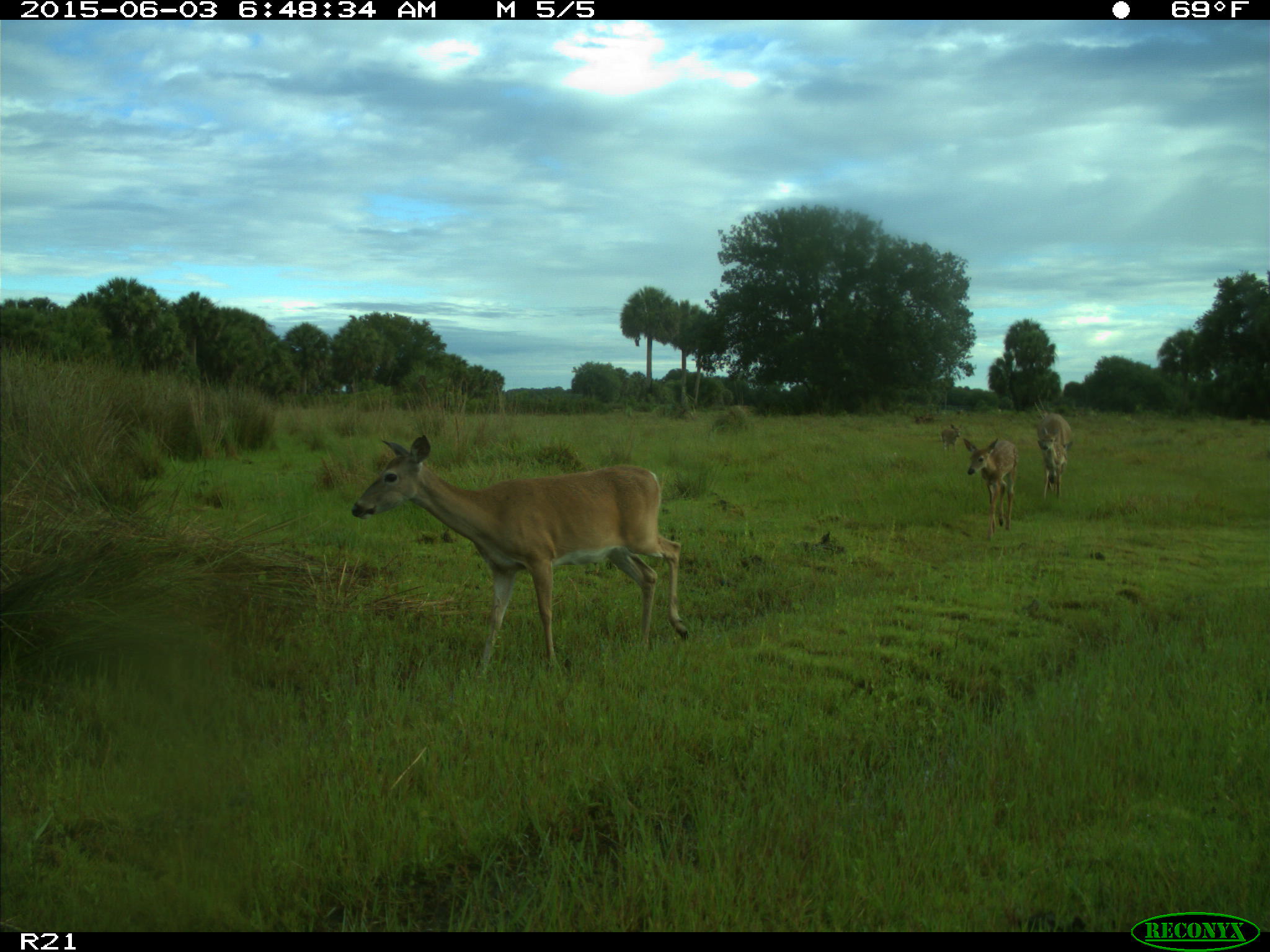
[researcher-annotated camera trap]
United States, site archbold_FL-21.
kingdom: Animalia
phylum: Chordata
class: Mammalia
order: Artiodactyla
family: Cervidae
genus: Odocoileus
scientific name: Odocoileus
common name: deer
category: unidentified deer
Unidentified deer (deer) (Odocoileus).